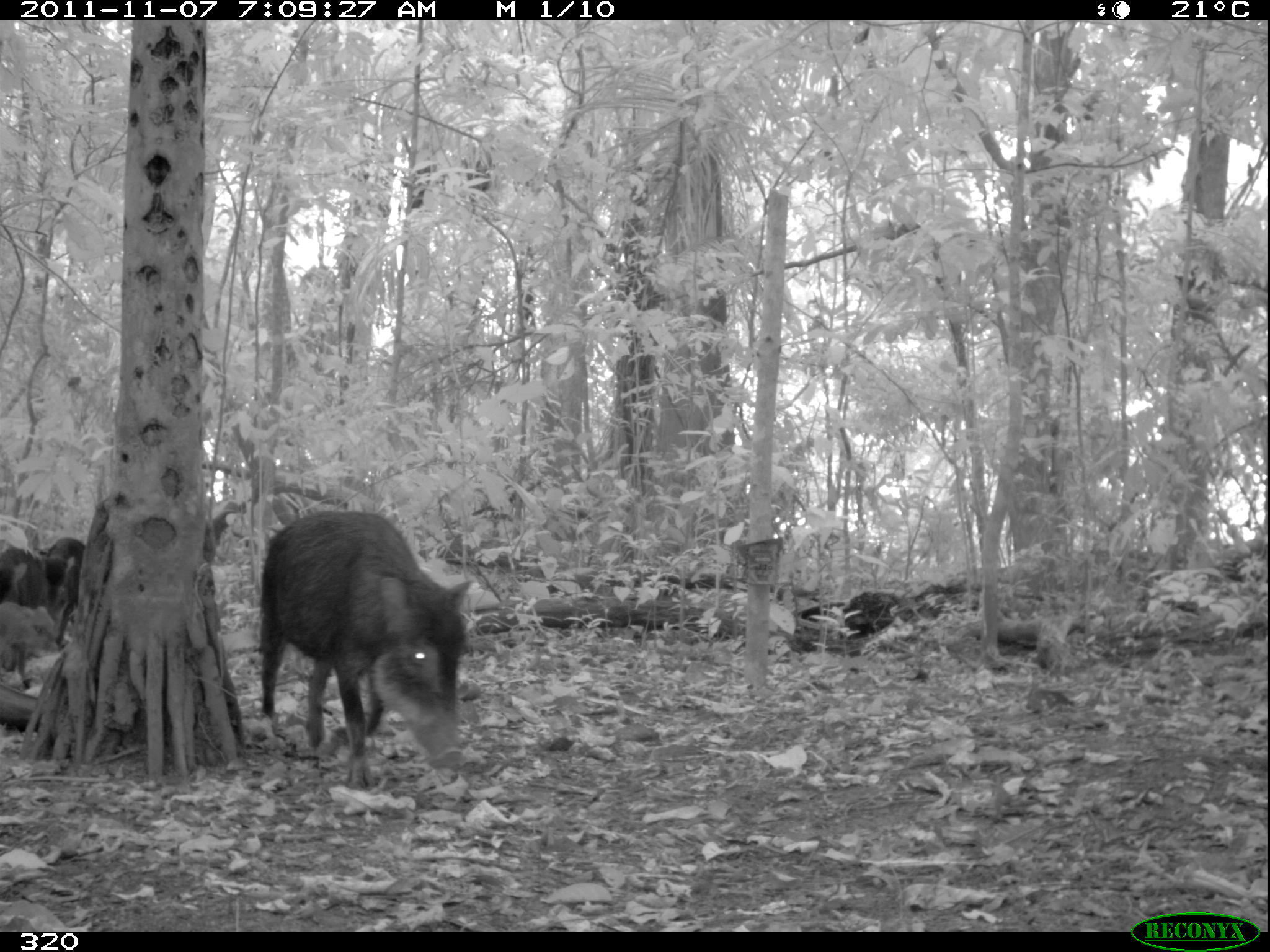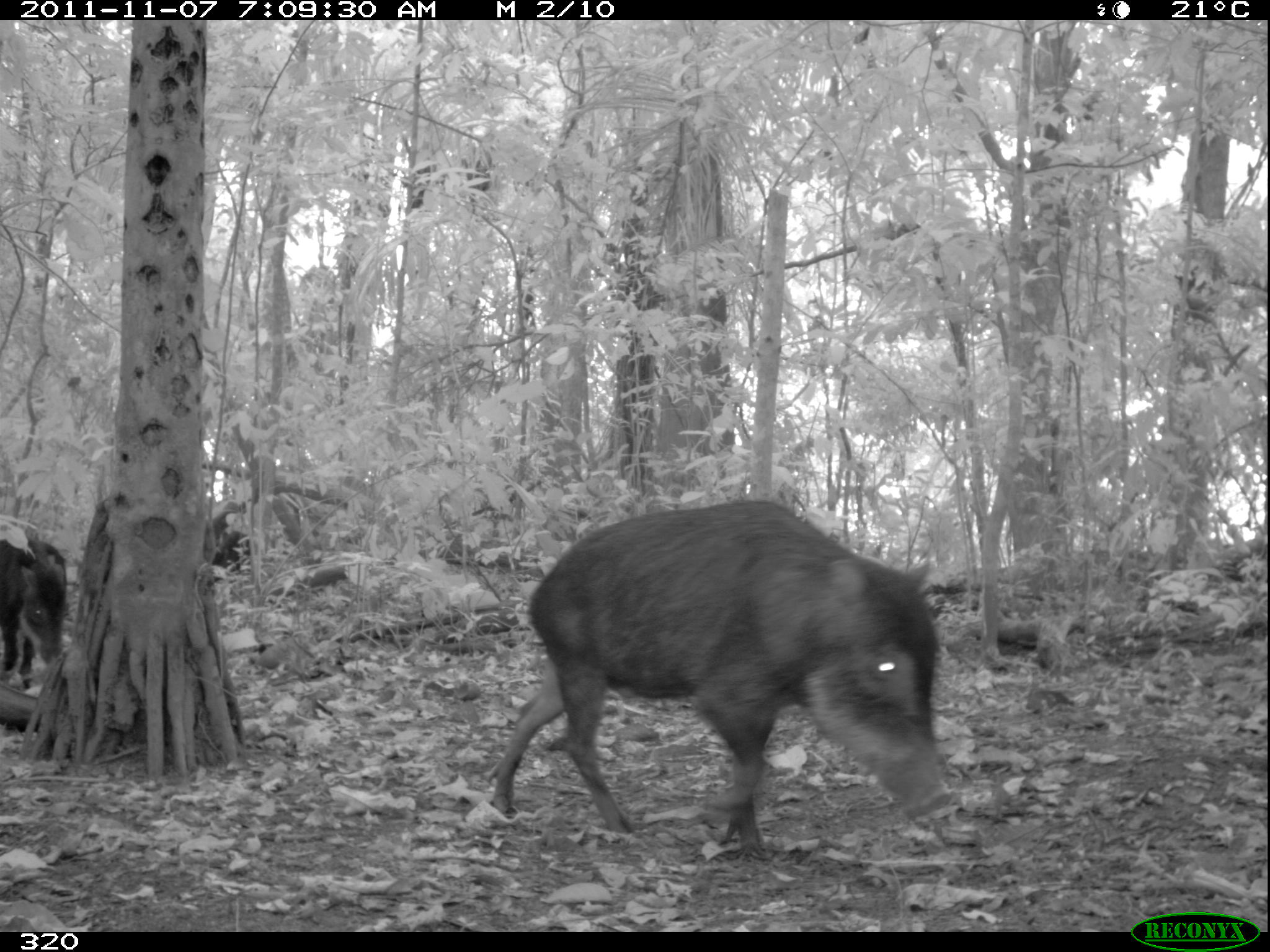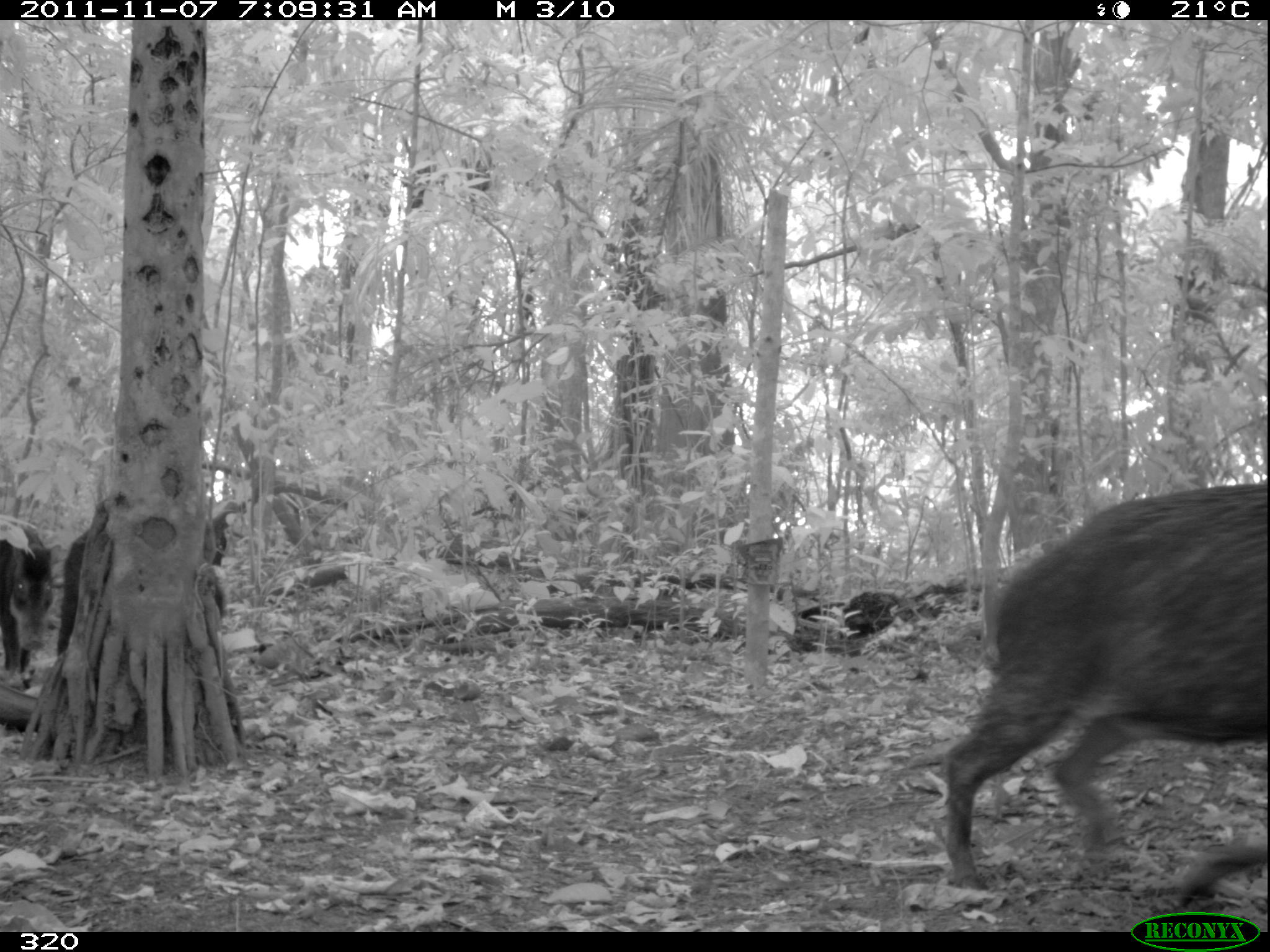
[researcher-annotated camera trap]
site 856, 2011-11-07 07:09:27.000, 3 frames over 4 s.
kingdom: Animalia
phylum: Chordata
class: Mammalia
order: Artiodactyla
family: Tayassuidae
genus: Tayassu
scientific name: Tayassu pecari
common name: white-lipped peccary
Tayassu pecari (white-lipped peccary).